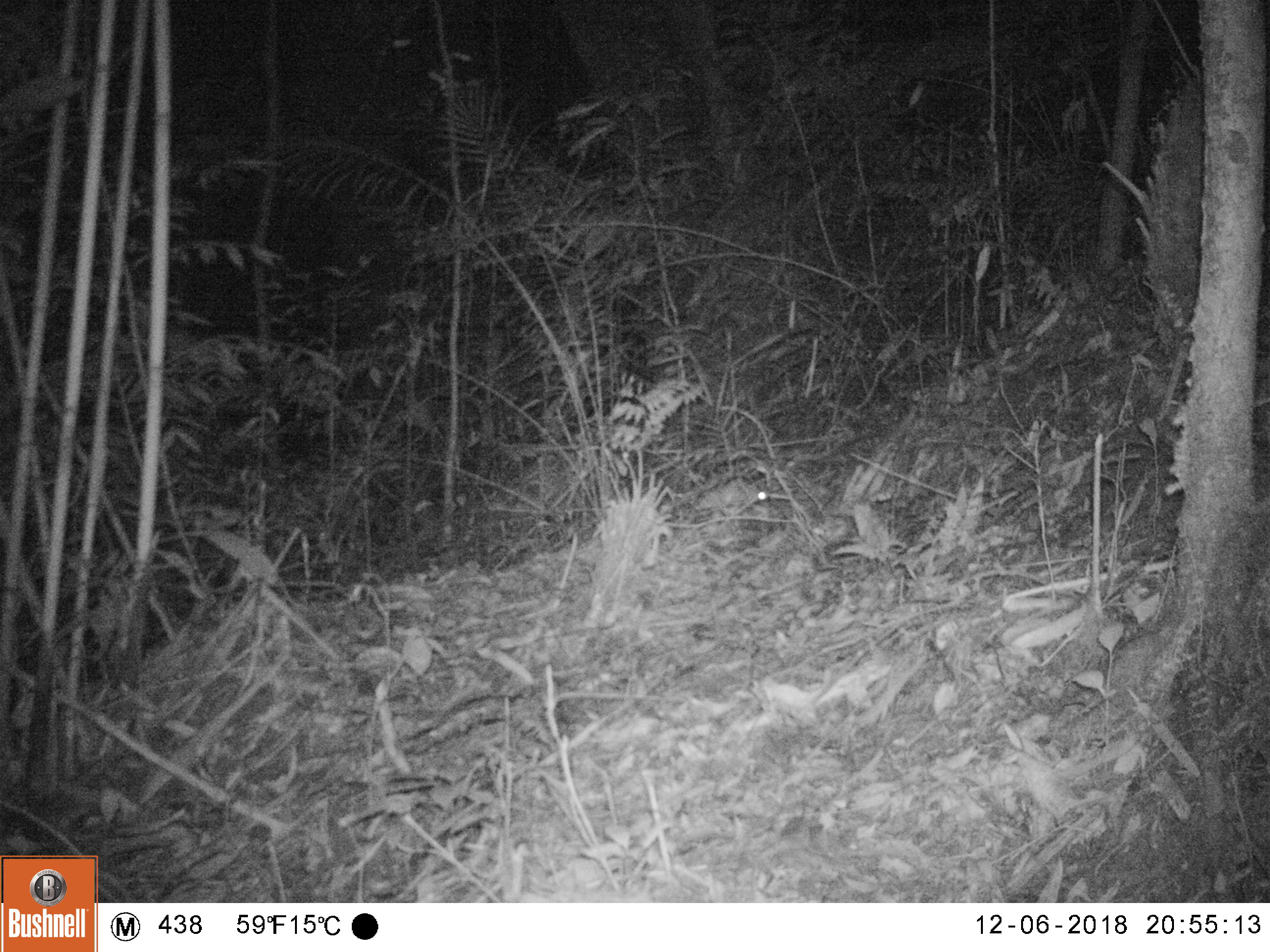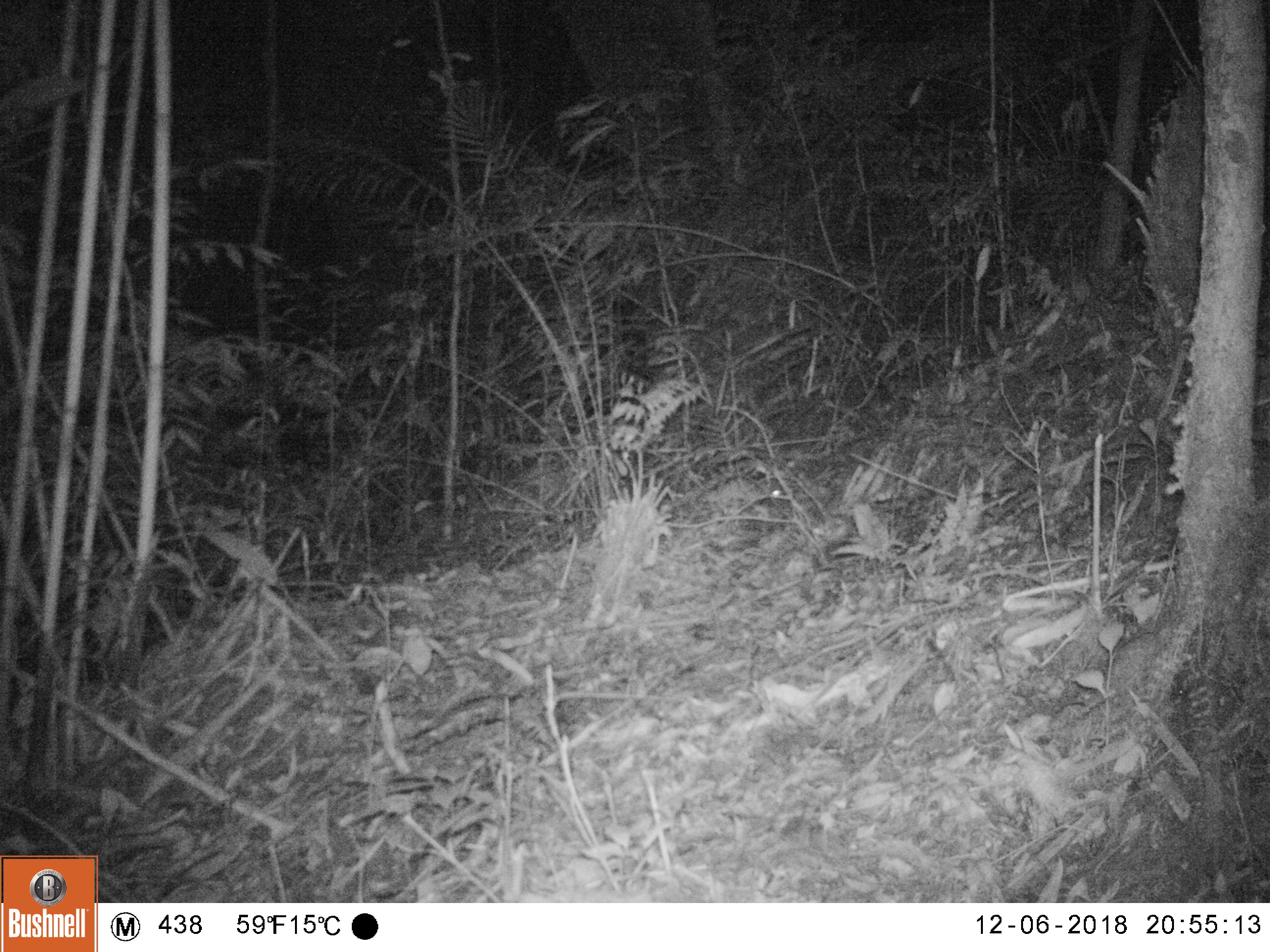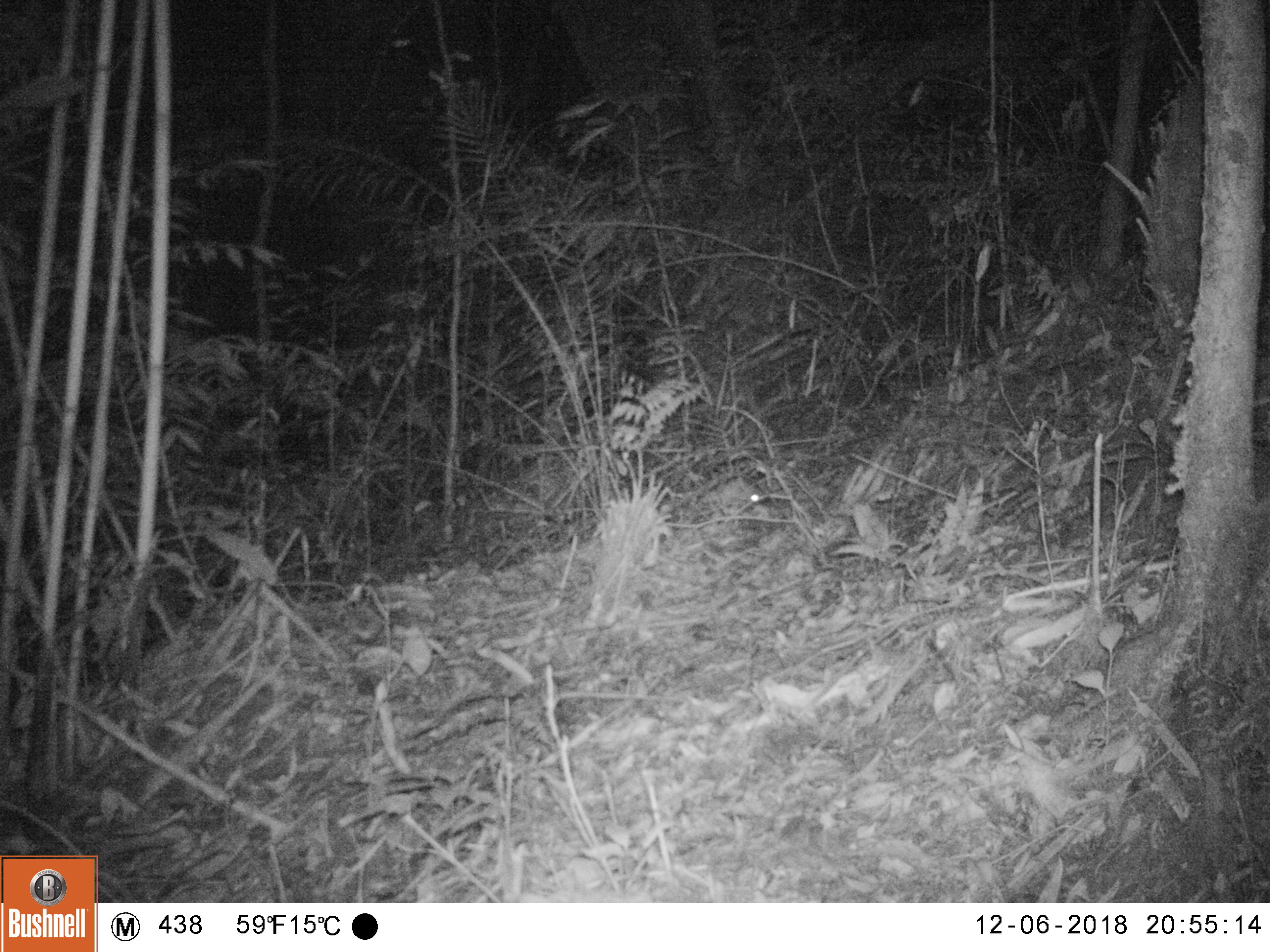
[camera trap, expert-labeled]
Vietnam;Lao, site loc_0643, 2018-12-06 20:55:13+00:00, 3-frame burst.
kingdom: Animalia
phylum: Chordata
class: Mammalia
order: Rodentia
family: Muridae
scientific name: Muridae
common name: old-world mice and rats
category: unidentified murid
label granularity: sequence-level